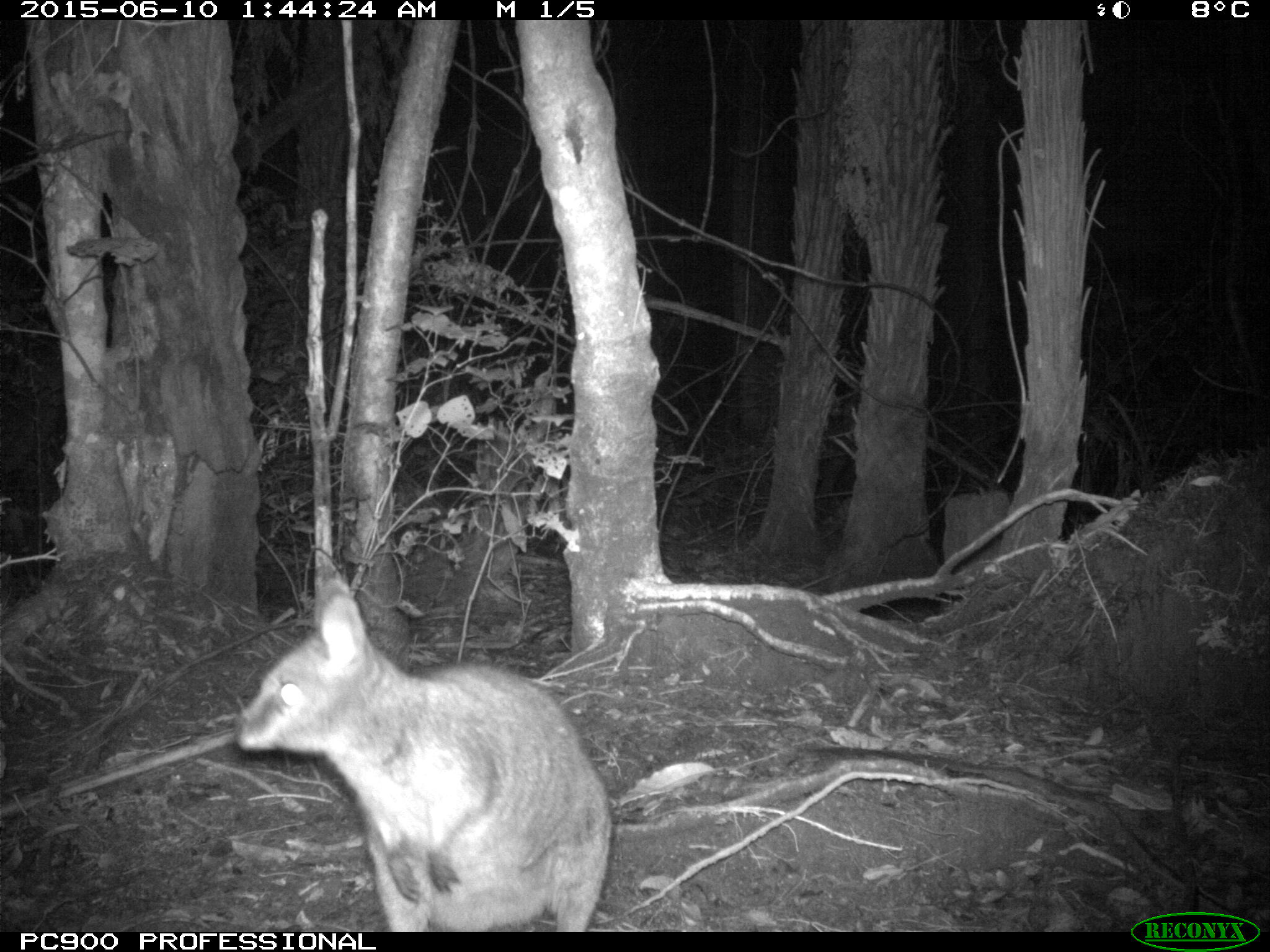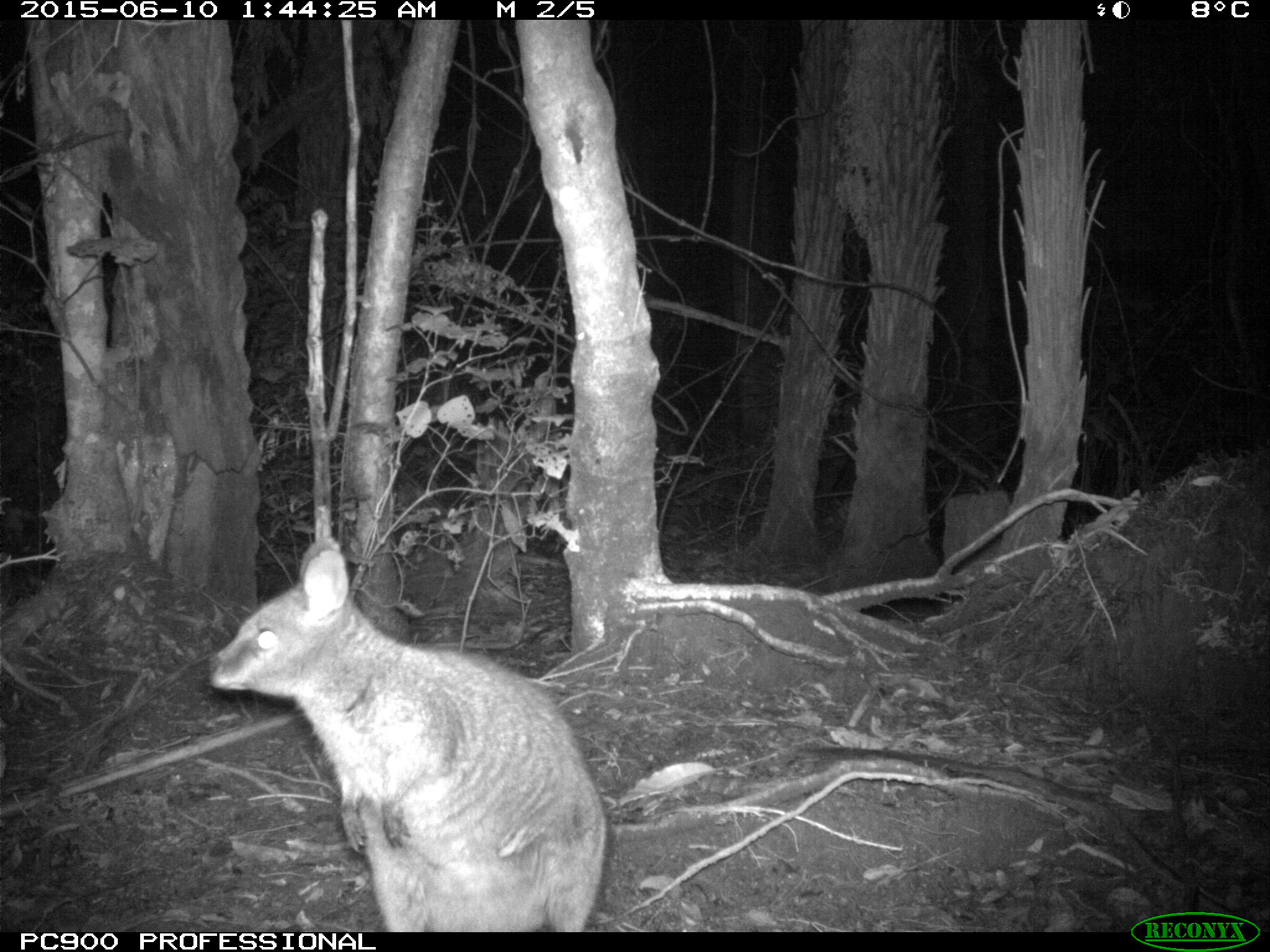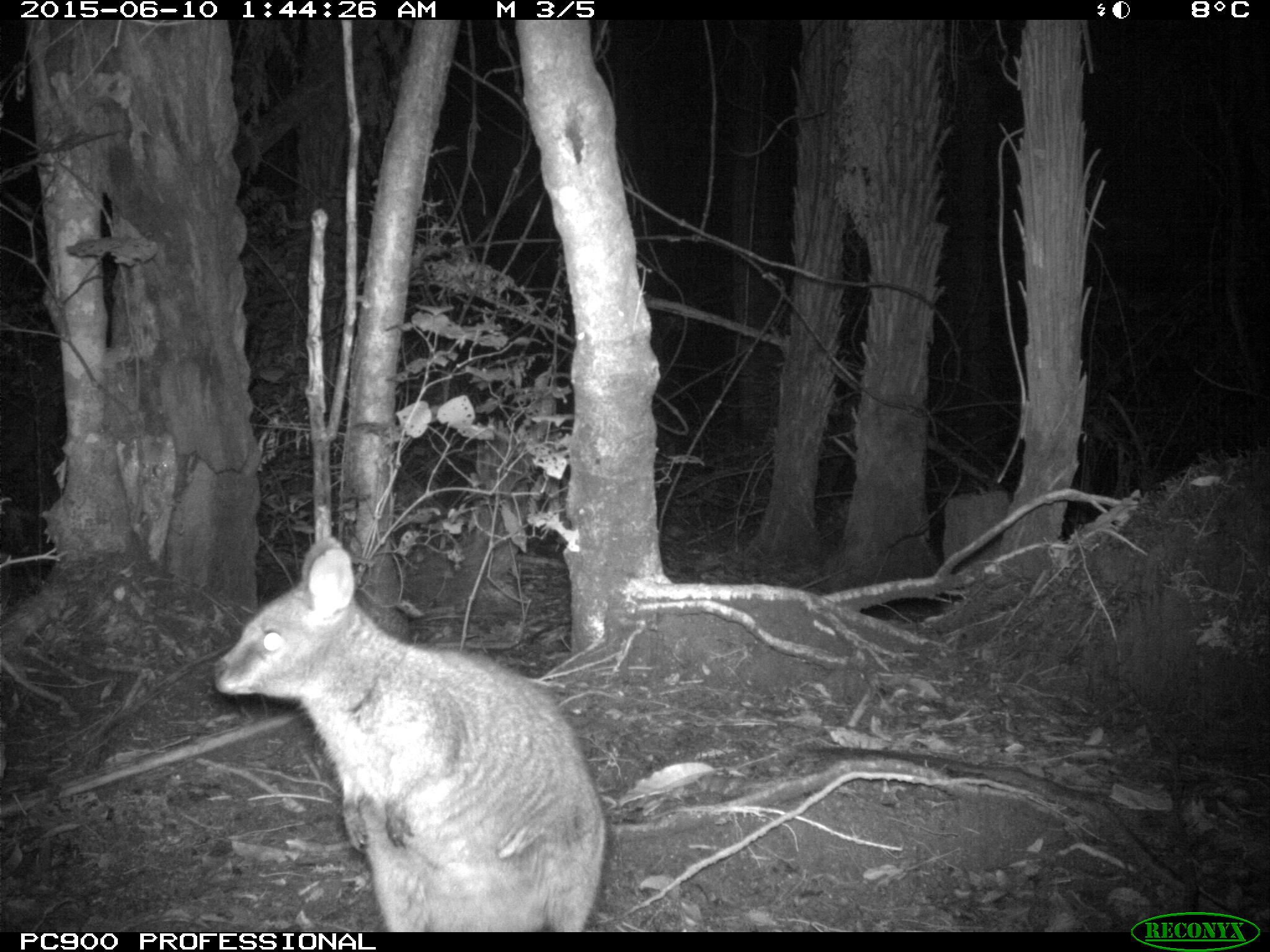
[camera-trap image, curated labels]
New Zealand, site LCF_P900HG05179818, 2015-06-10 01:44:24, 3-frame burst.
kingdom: Animalia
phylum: Chordata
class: Mammalia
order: Diprotodontia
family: Macropodidae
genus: Notamacropus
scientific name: Notamacropus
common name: wallaby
Wallaby (Notamacropus).